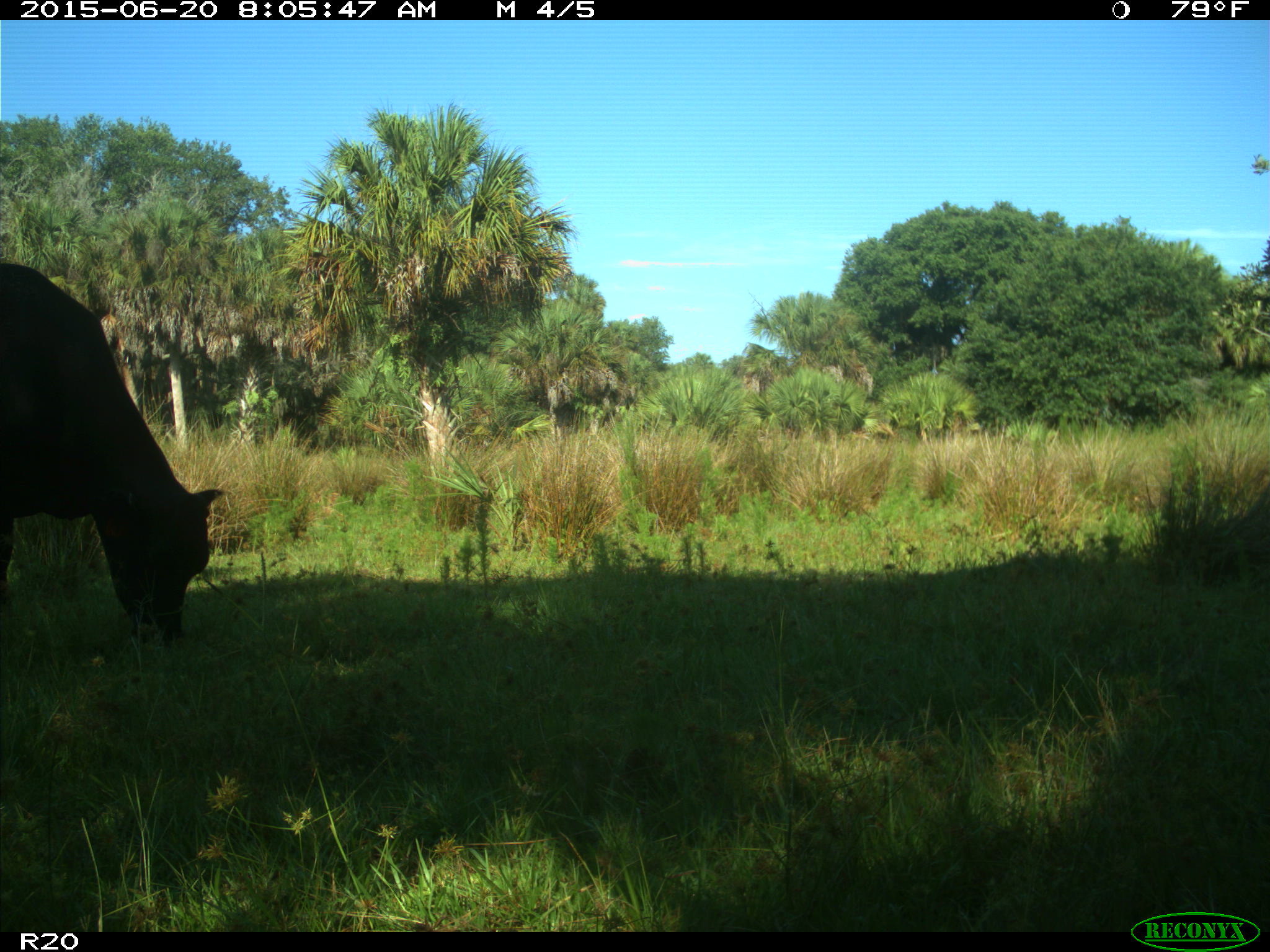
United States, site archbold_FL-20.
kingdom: Animalia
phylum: Chordata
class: Mammalia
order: Artiodactyla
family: Bovidae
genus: Bos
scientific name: Bos taurus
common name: domestic cow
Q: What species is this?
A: Bos taurus (domestic cow).